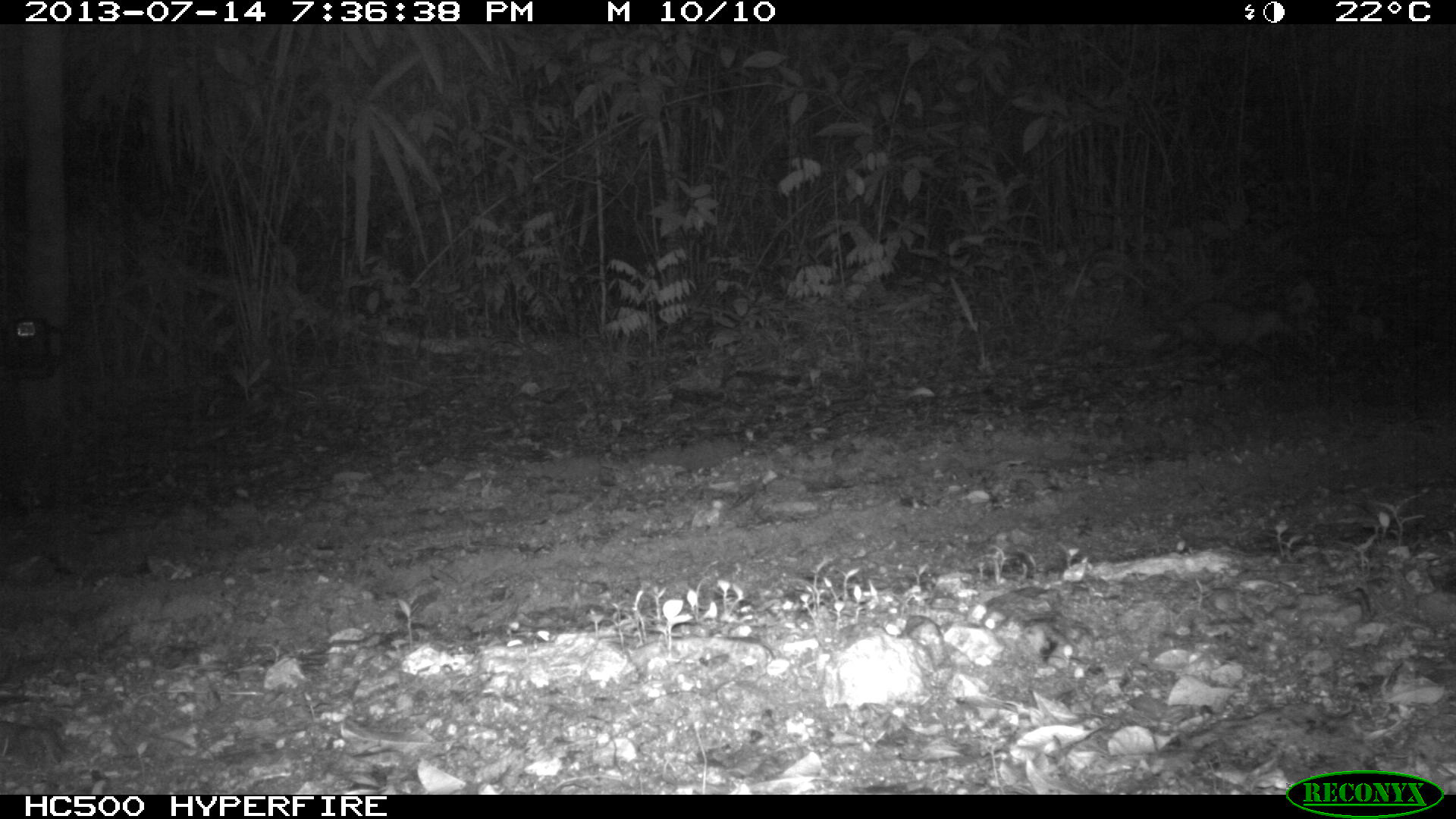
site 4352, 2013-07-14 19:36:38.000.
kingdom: Animalia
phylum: Chordata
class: Mammalia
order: Didelphimorphia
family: Didelphidae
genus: Didelphis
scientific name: Didelphis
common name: american opossums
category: didelphis sp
Didelphis sp (american opossums) (Didelphis), count 1.